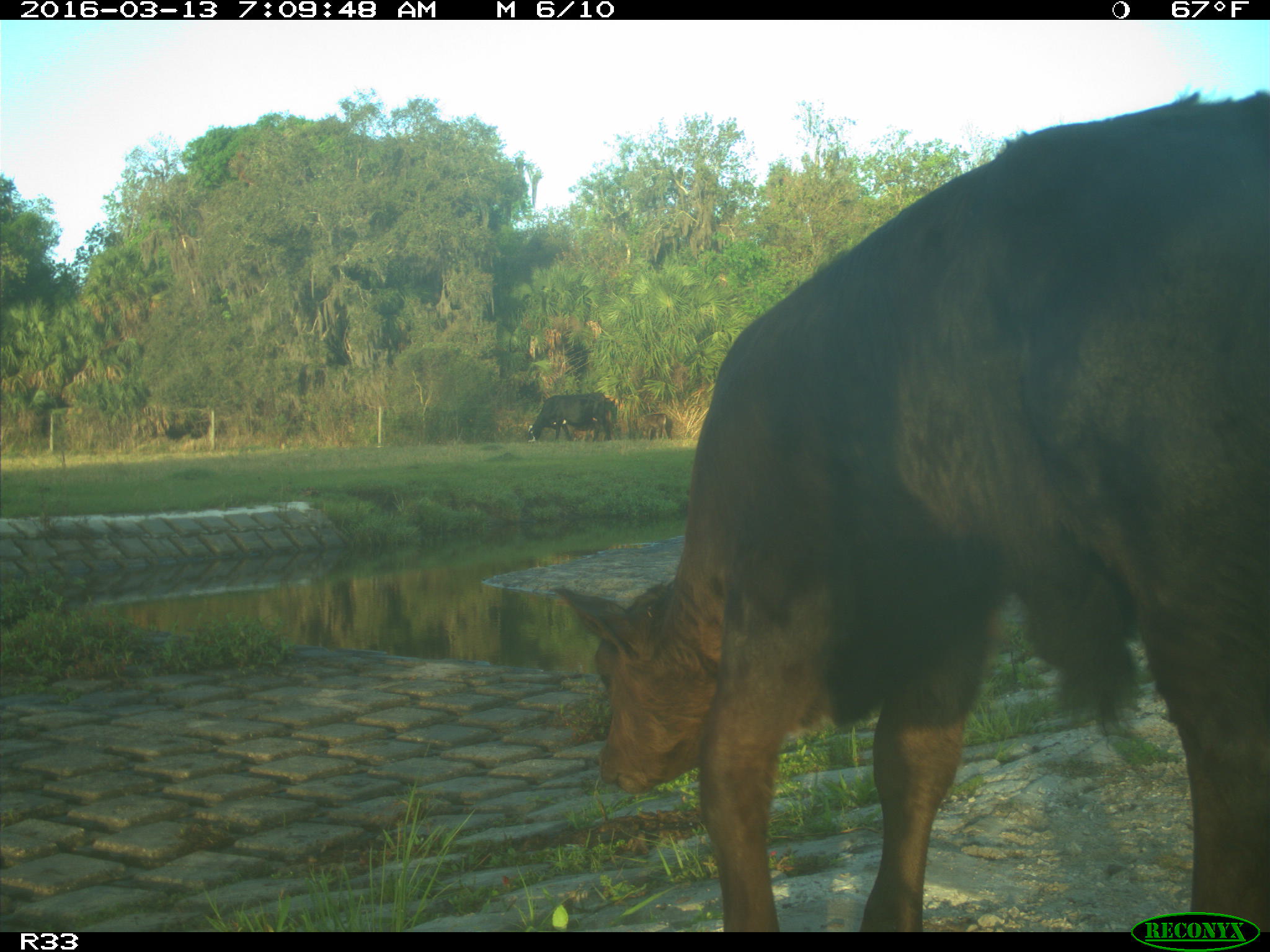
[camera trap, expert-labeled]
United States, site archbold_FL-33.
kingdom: Animalia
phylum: Chordata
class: Mammalia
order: Artiodactyla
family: Bovidae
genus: Bos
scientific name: Bos taurus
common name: domestic cow